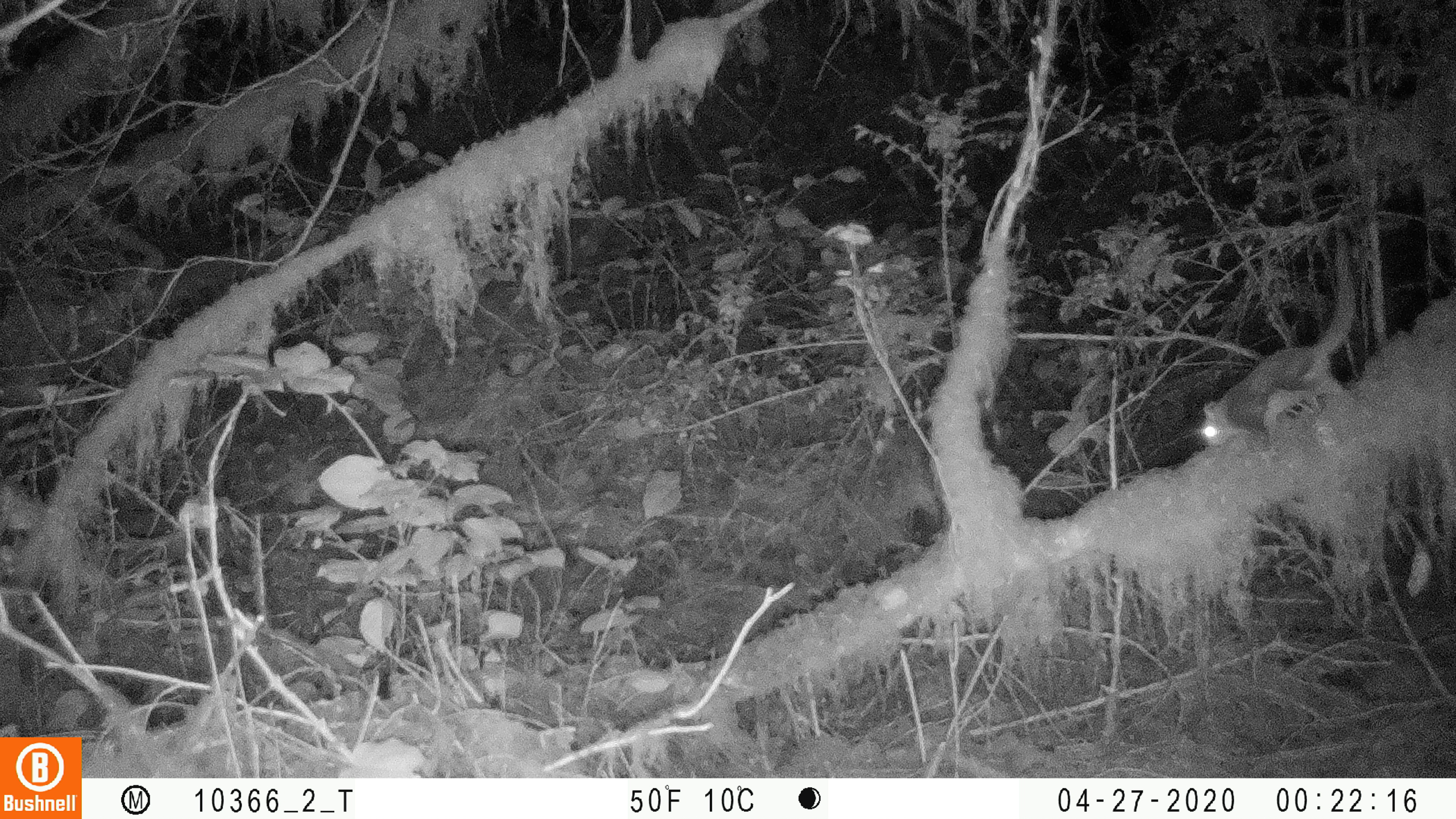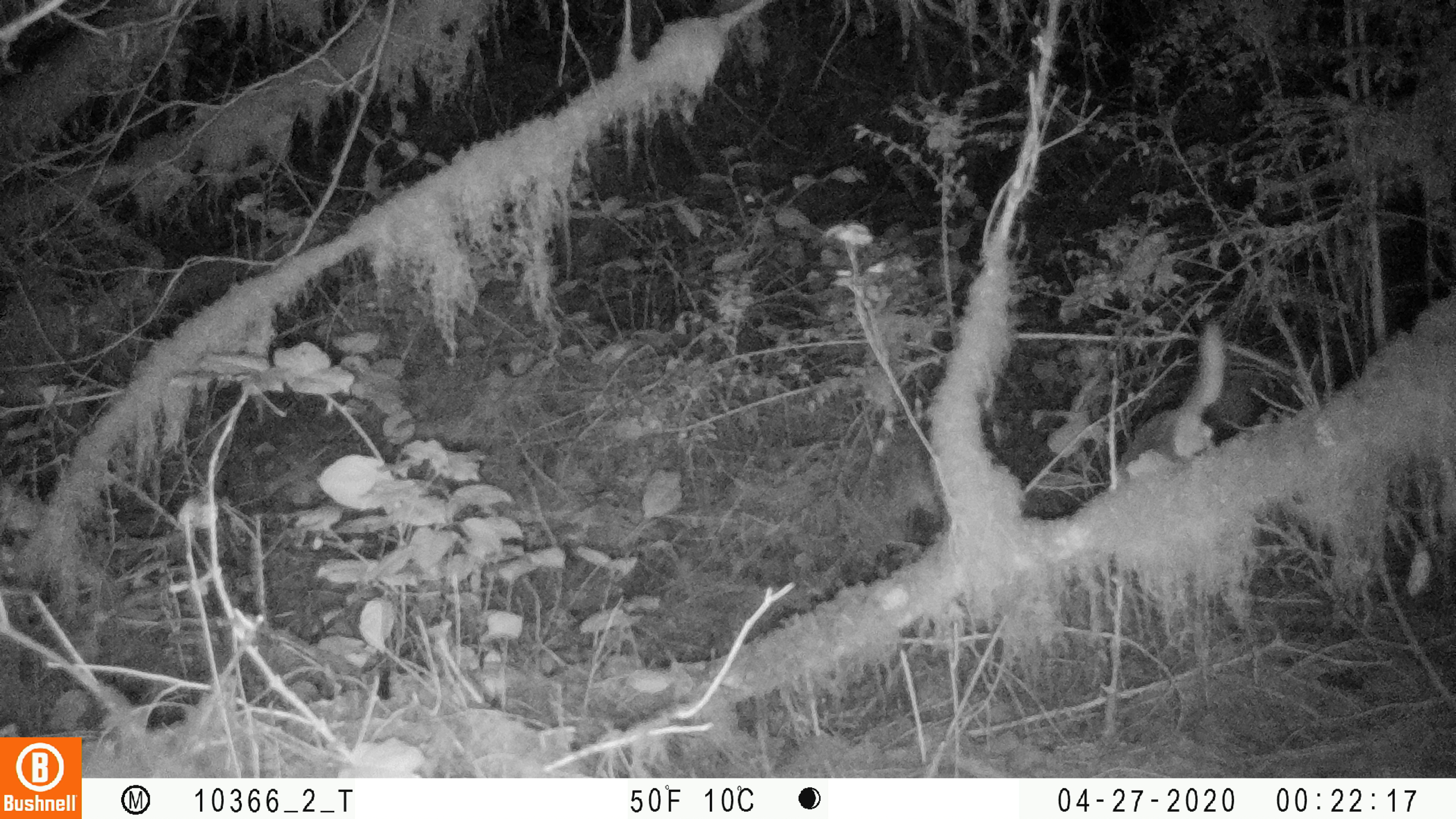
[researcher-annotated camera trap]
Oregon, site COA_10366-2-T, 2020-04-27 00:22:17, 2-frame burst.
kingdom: Animalia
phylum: Chordata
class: Mammalia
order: Rodentia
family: Sciuridae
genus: Glaucomys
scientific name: Glaucomys oregonensis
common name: humboldt's flying squirrel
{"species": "humboldt's flying squirrel (Glaucomys oregonensis)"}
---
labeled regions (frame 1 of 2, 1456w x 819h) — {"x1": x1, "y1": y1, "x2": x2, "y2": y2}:
humboldt's flying squirrel: {"x1": 1185, "y1": 215, "x2": 1366, "y2": 470}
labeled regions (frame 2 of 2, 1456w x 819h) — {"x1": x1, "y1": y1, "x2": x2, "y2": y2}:
humboldt's flying squirrel: {"x1": 1106, "y1": 304, "x2": 1236, "y2": 508}